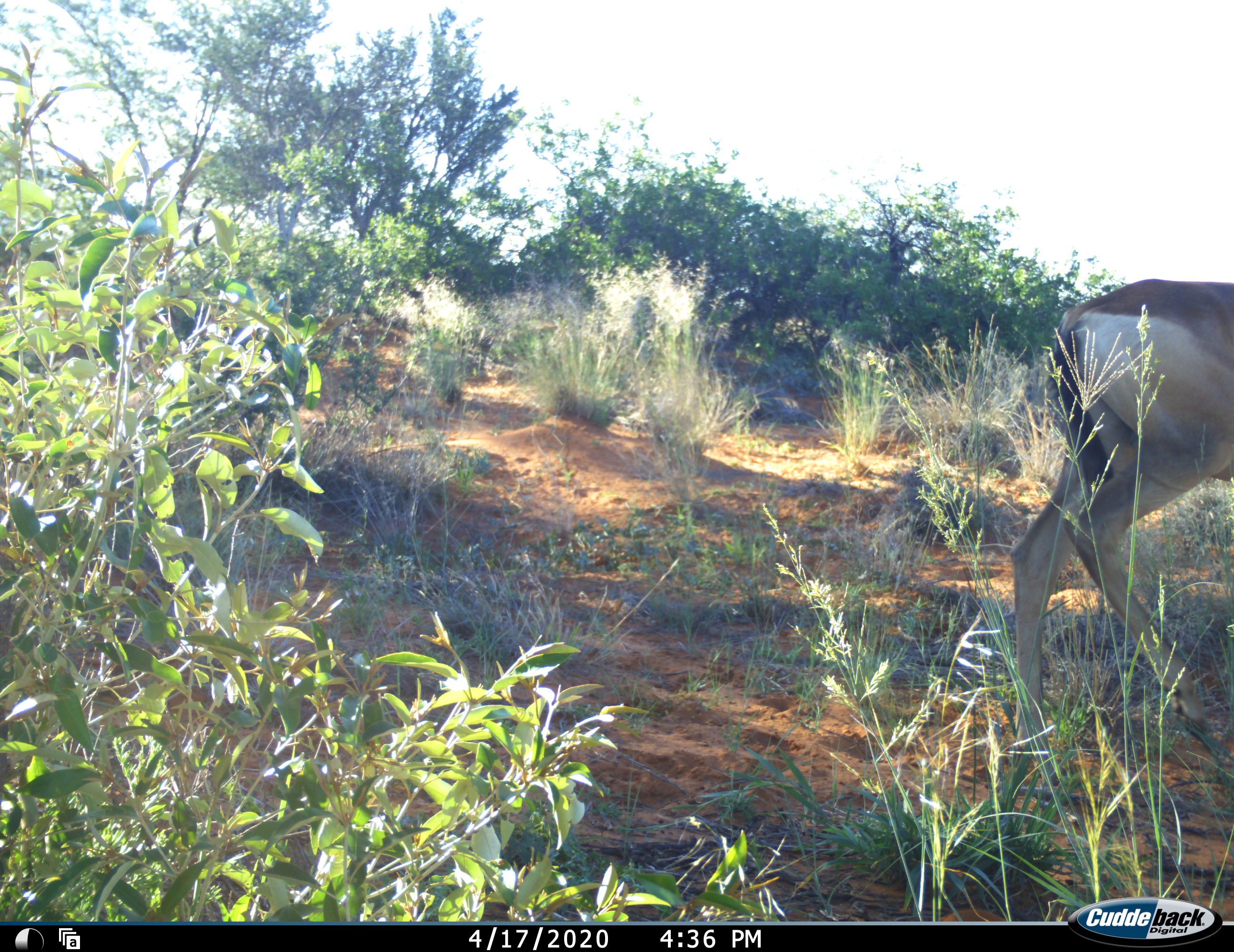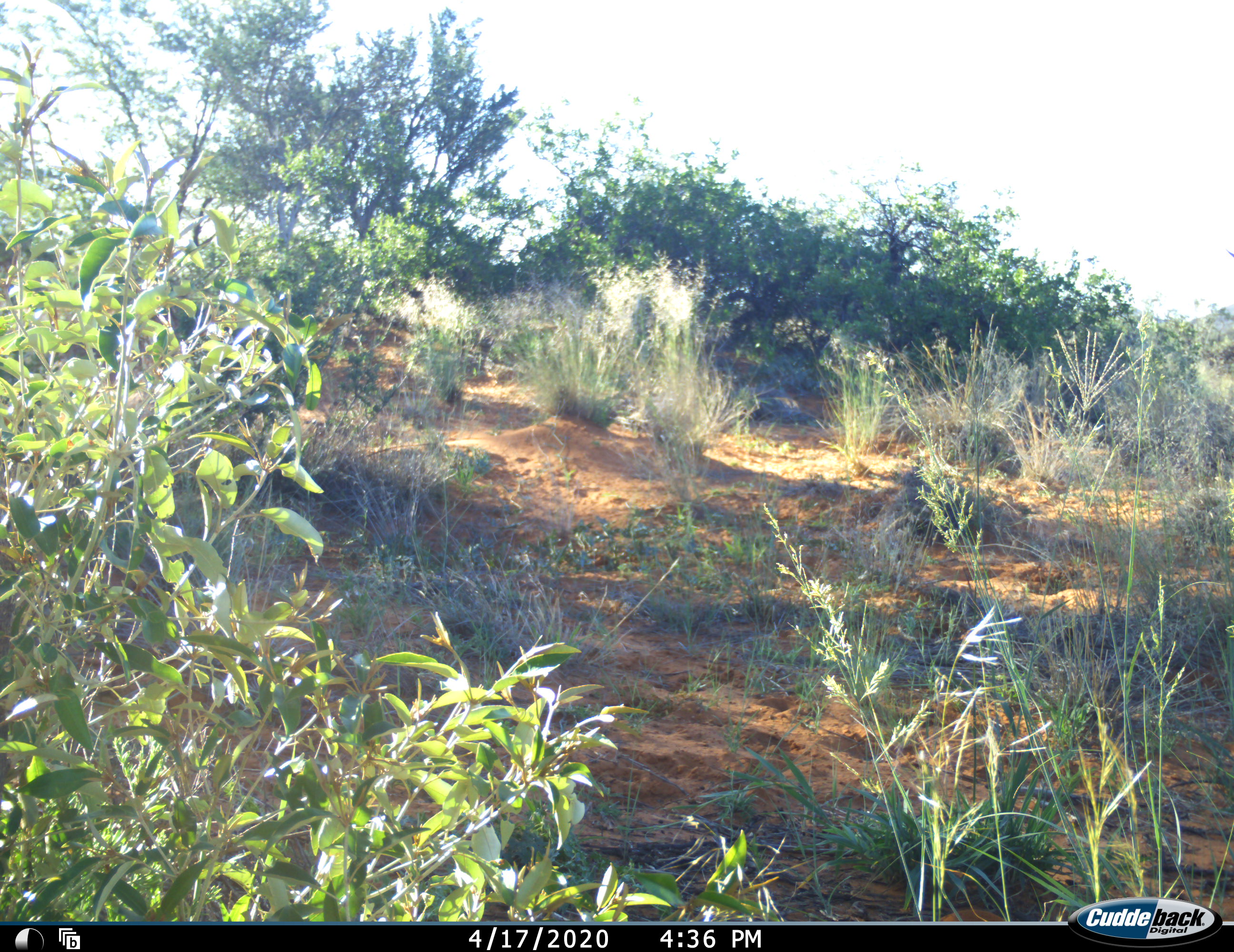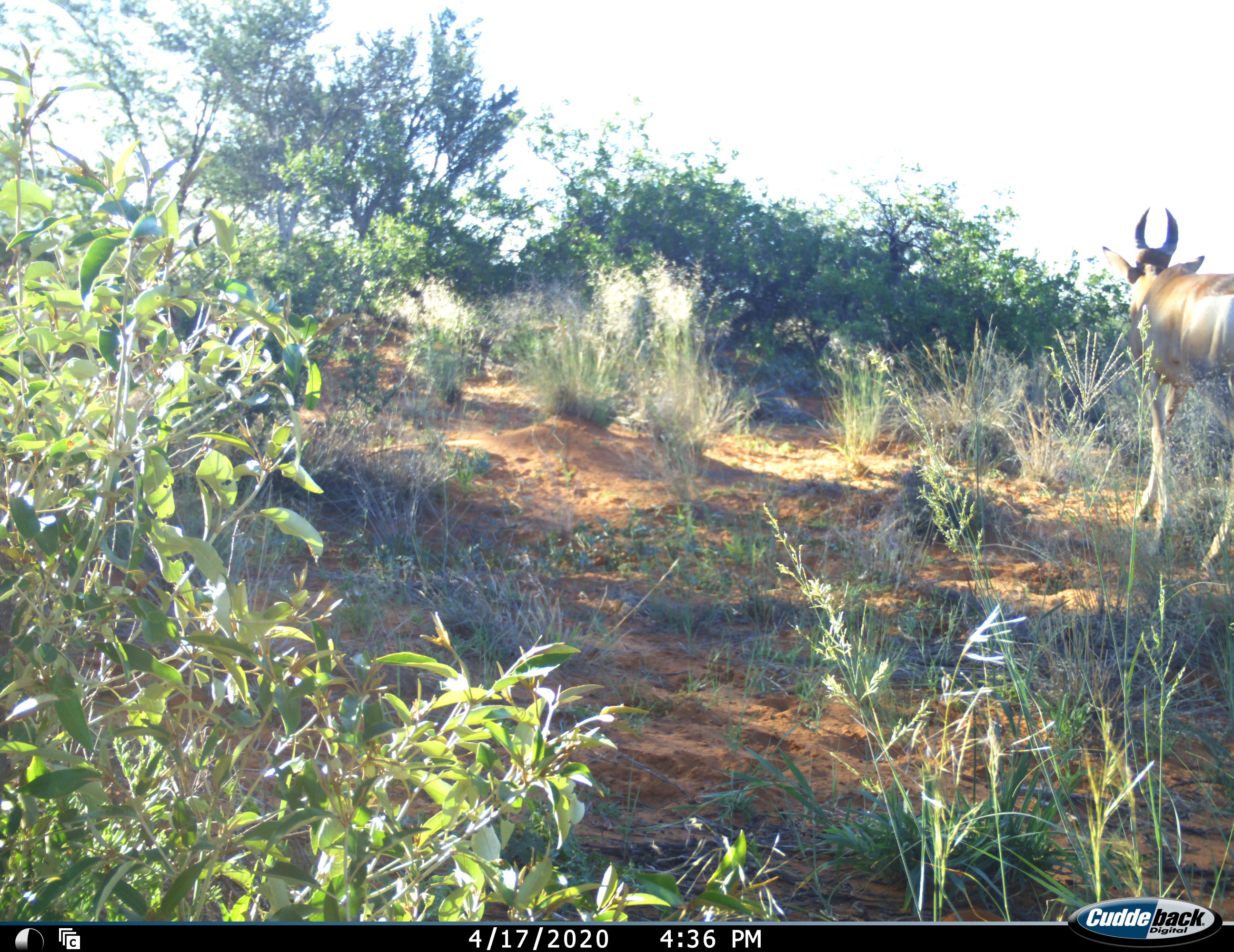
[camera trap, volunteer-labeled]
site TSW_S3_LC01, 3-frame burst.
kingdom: Animalia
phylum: Chordata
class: Mammalia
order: Artiodactyla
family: Bovidae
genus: Alcelaphus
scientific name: Alcelaphus buselaphus caama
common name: red hartebeest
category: hartebeestred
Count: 1.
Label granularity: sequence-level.